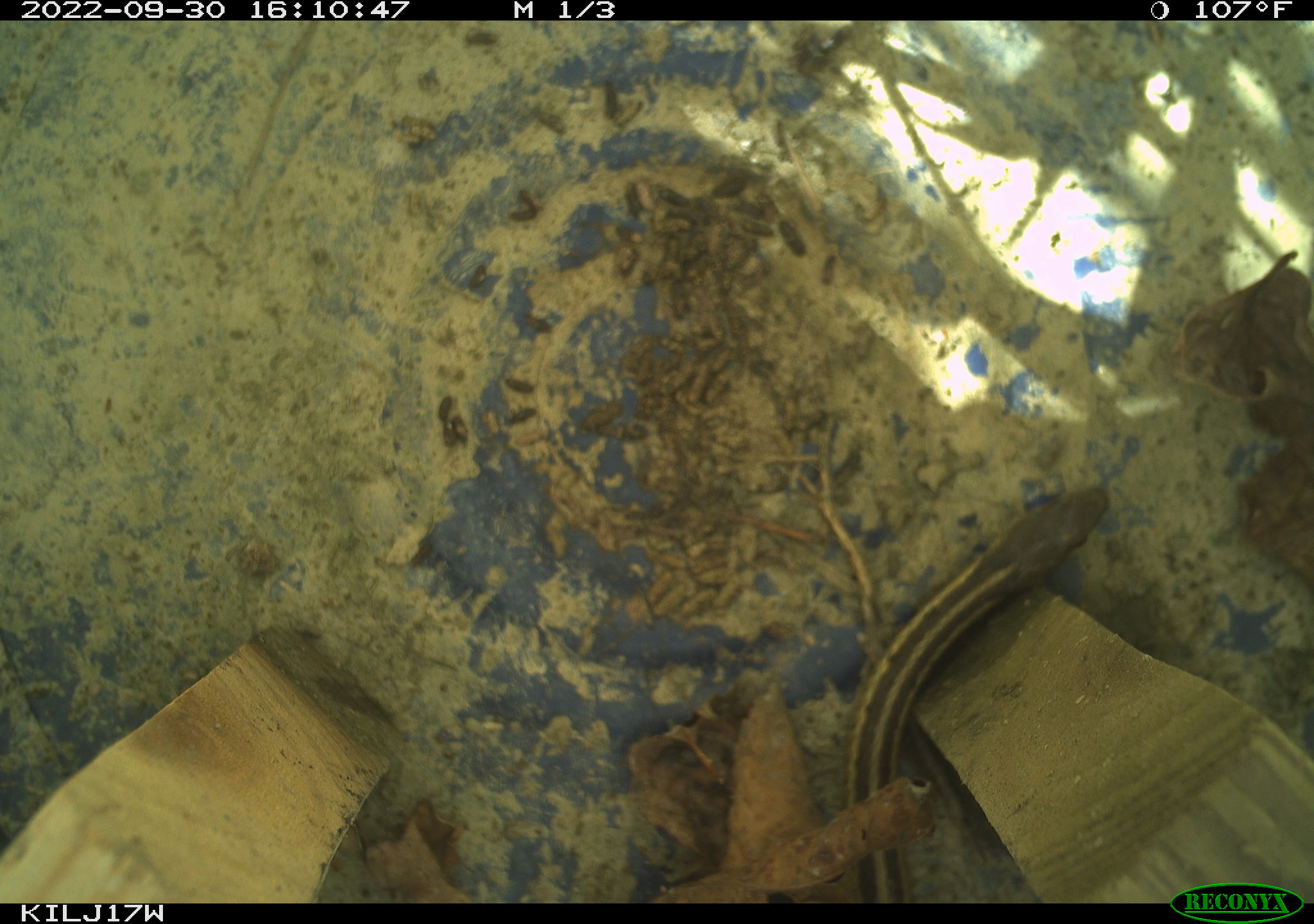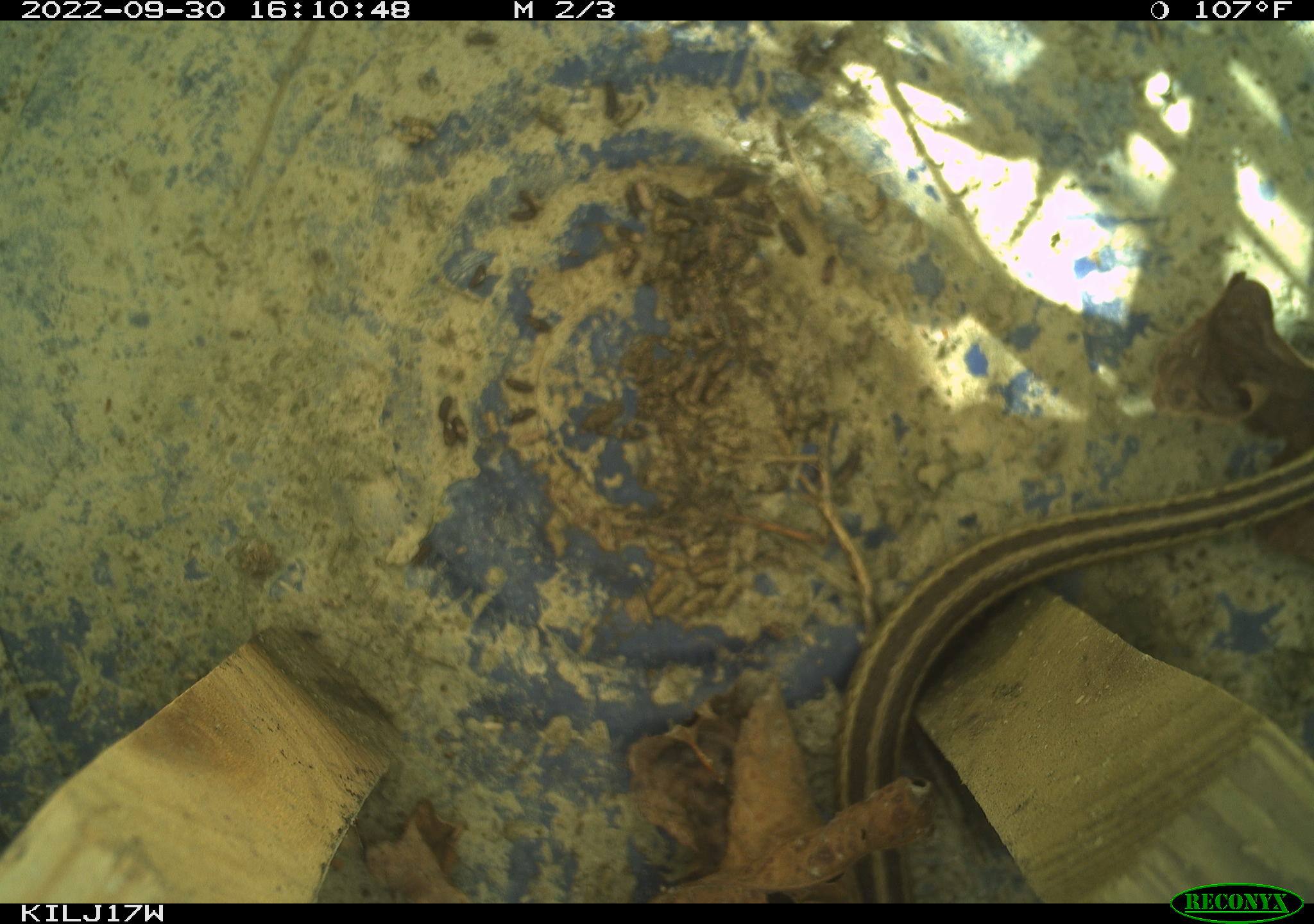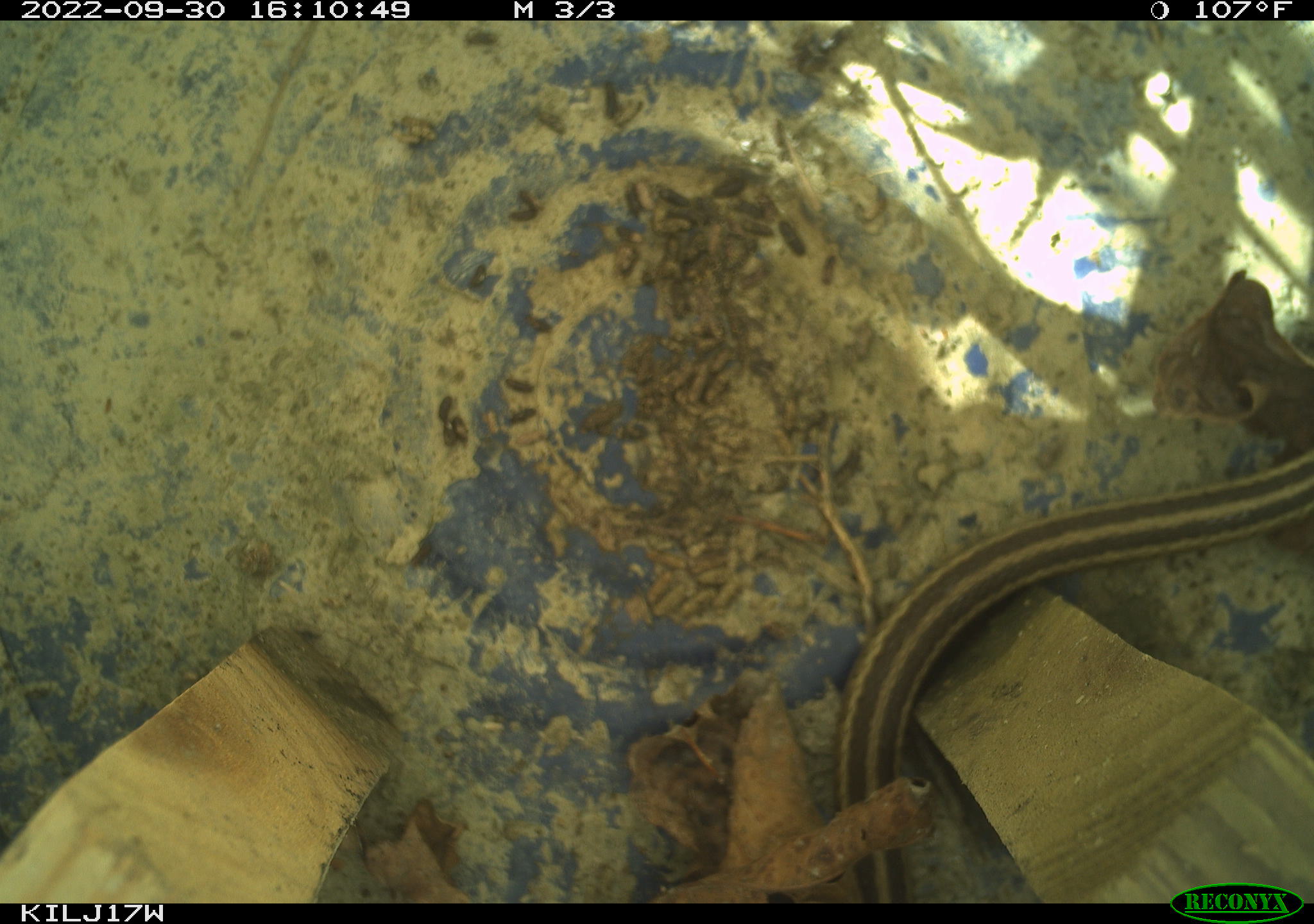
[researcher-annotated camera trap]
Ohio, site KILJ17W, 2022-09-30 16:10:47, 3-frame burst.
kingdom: Animalia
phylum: Chordata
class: Reptilia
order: Squamata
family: Colubridae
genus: Thamnophis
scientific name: Thamnophis sirtalis sirtalis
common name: eastern gartersnake